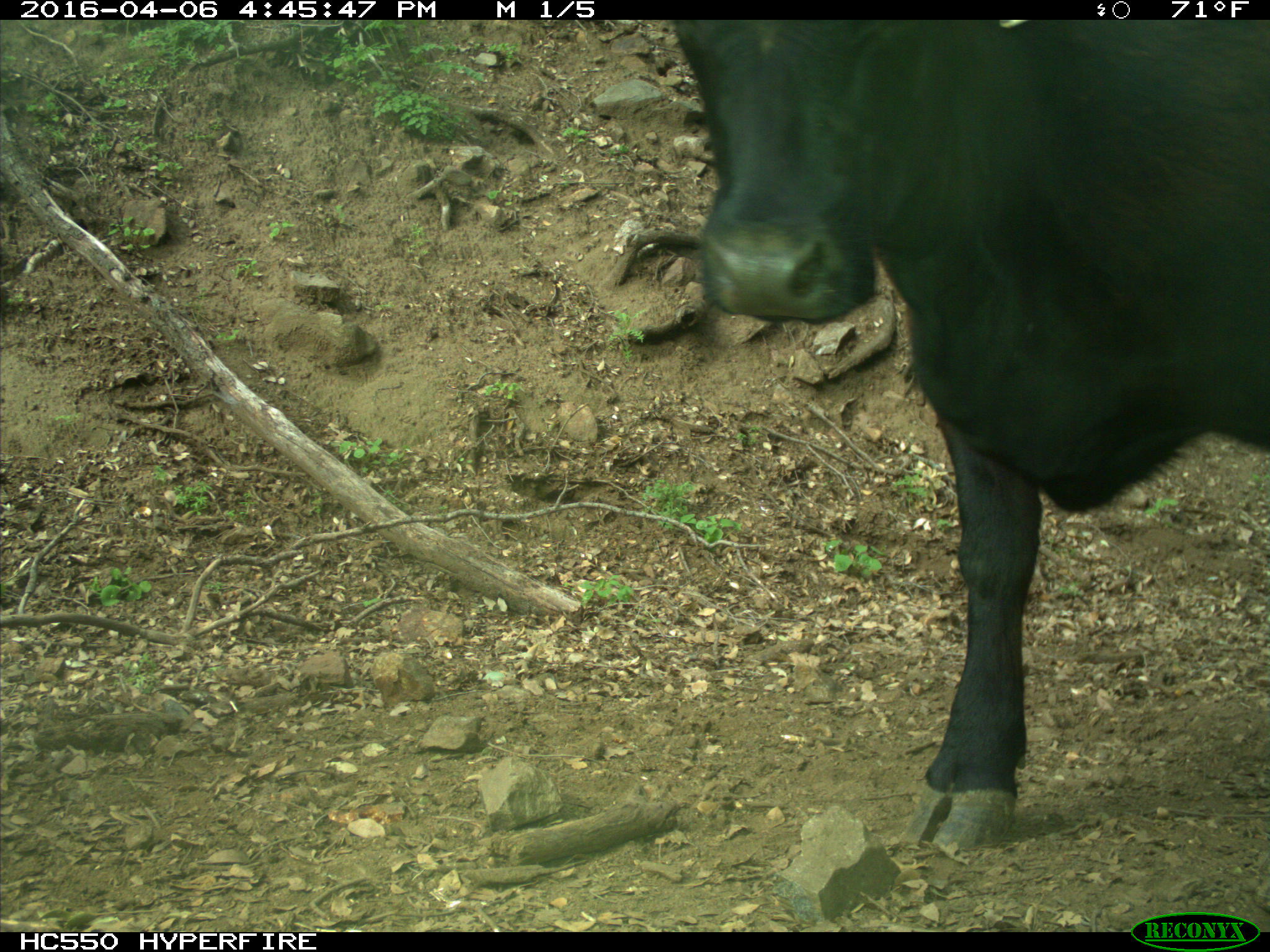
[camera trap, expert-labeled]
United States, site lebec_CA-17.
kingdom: Animalia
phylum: Chordata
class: Mammalia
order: Artiodactyla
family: Bovidae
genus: Bos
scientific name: Bos taurus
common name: domestic cow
Bos taurus (domestic cow).